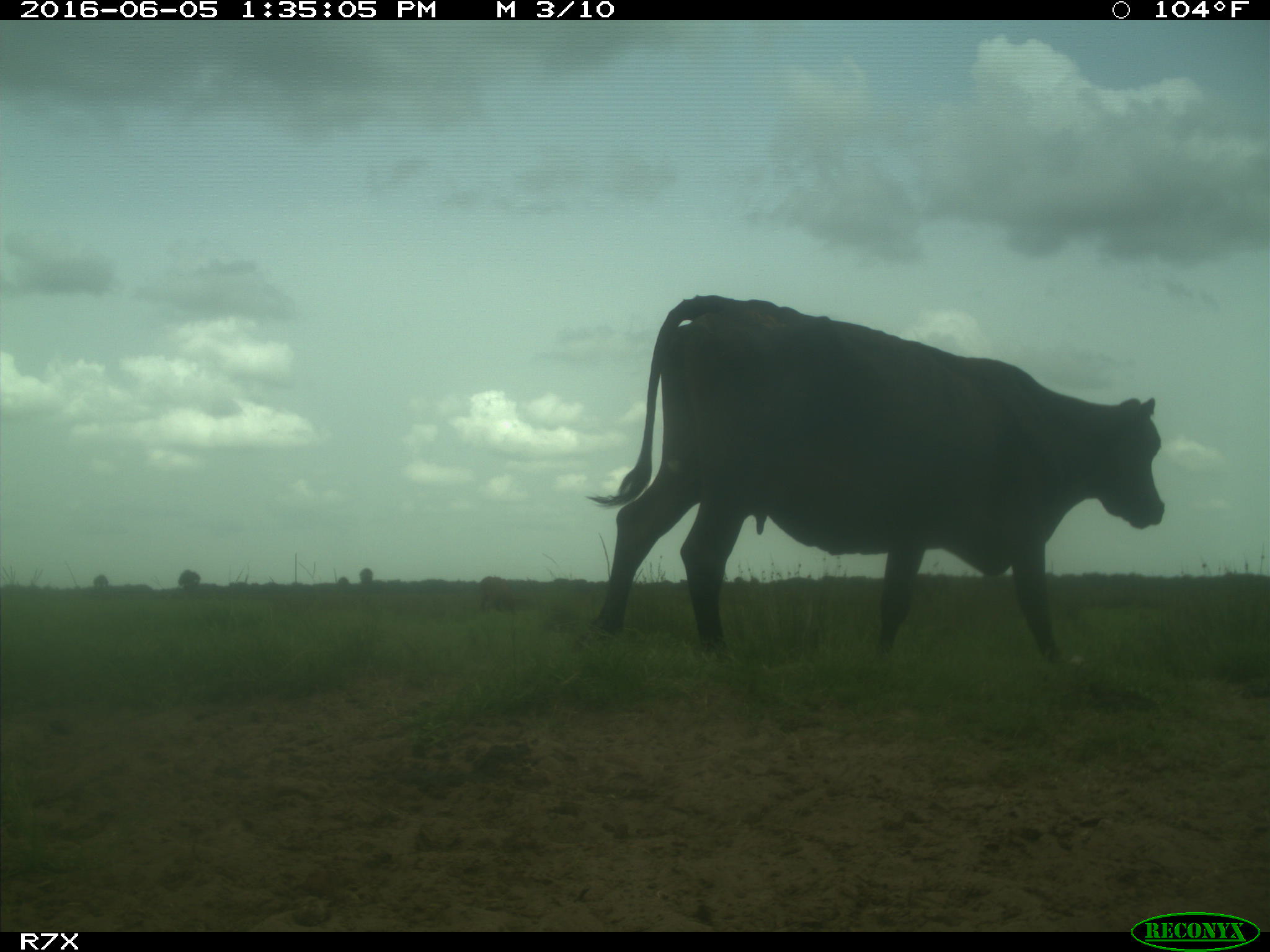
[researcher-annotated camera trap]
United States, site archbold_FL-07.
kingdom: Animalia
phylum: Chordata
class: Mammalia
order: Artiodactyla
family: Bovidae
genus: Bos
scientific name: Bos taurus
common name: domestic cow